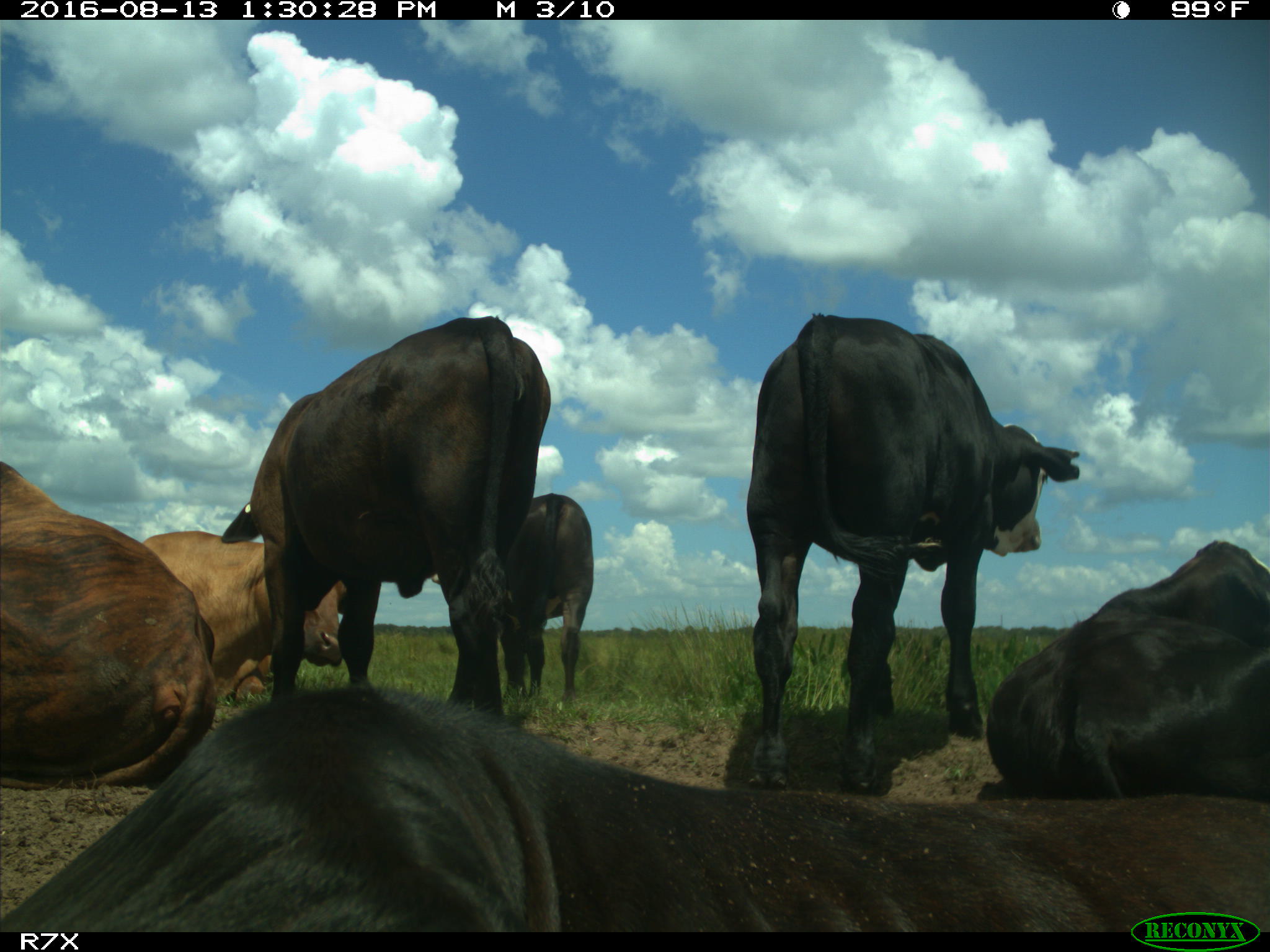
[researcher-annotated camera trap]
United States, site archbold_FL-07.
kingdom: Animalia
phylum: Chordata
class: Mammalia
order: Artiodactyla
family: Bovidae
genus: Bos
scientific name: Bos taurus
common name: domestic cow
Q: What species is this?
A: Bos taurus (domestic cow).